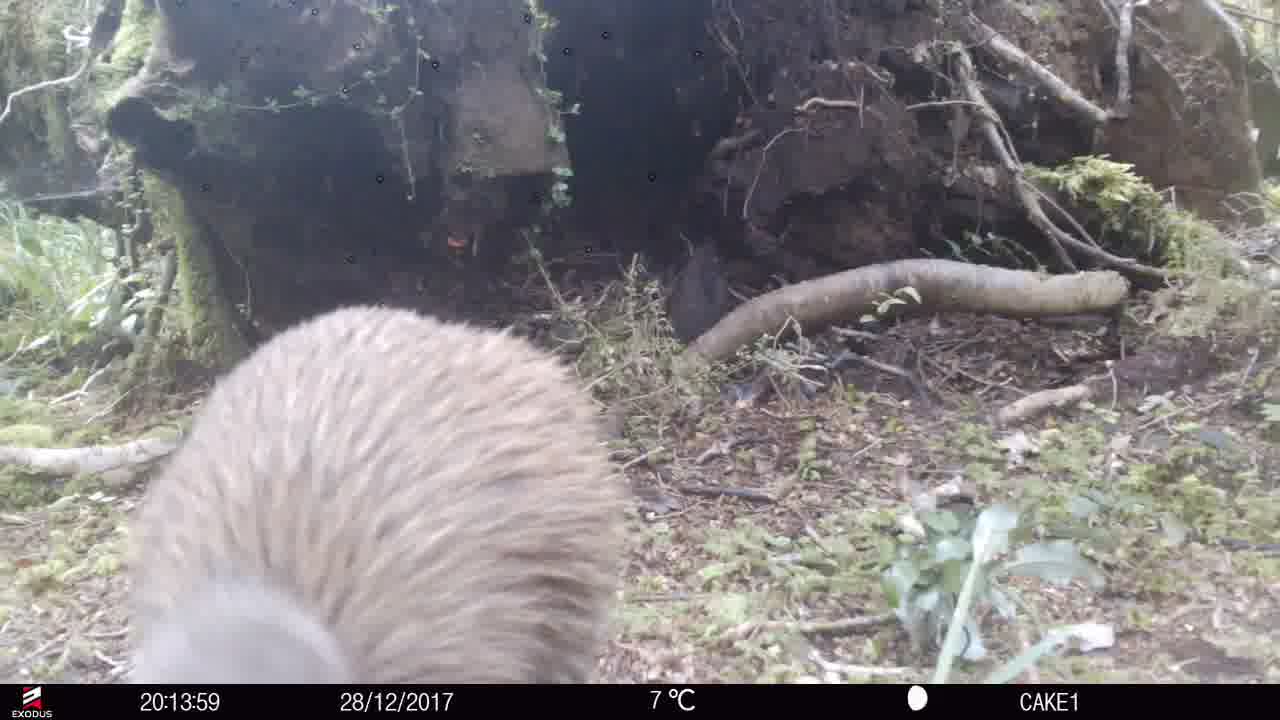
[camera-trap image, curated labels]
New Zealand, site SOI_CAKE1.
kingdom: Animalia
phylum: Chordata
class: Aves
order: Apterygiformes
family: Apterygidae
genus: Apteryx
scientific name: Apteryx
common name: kiwi